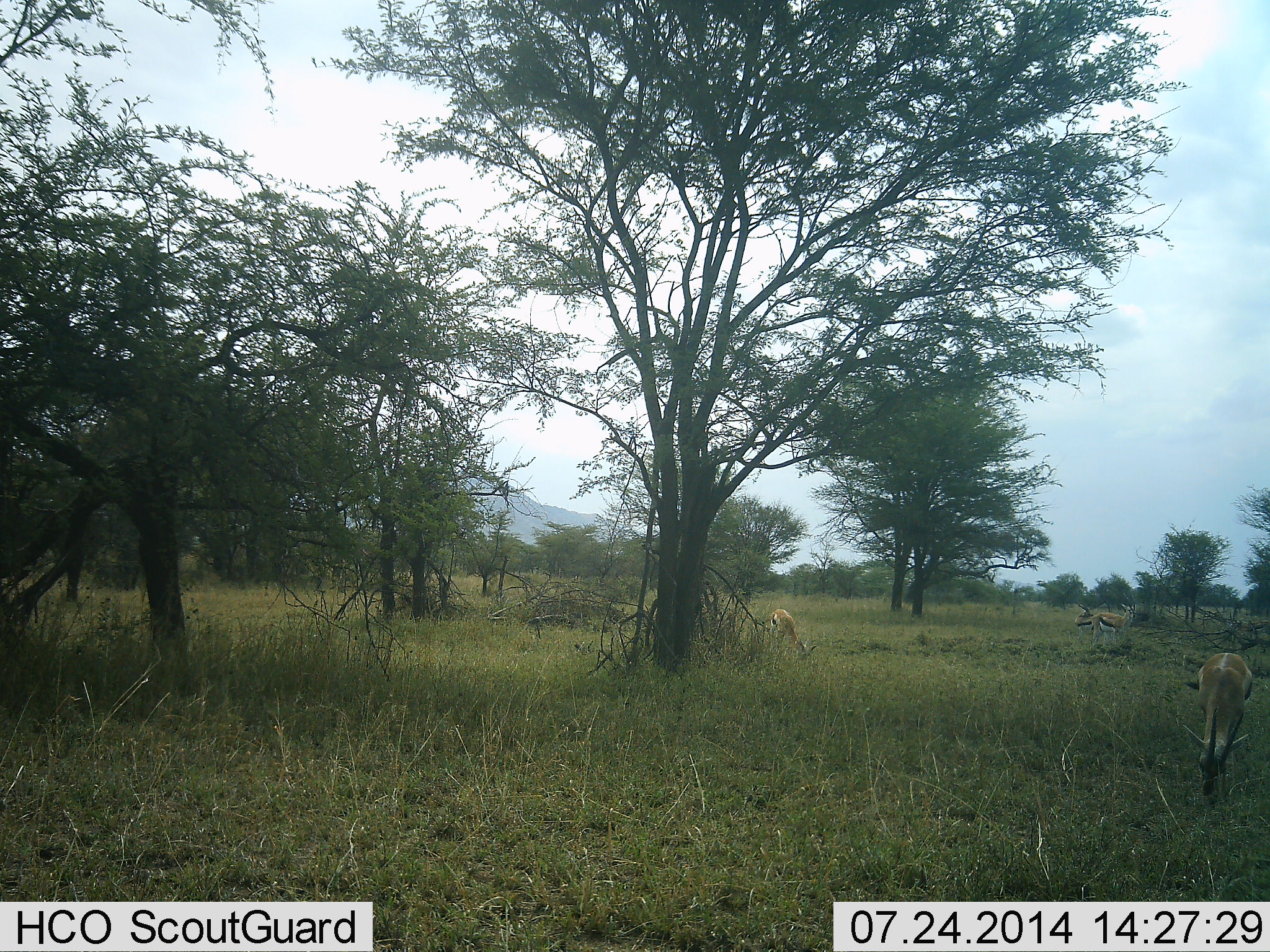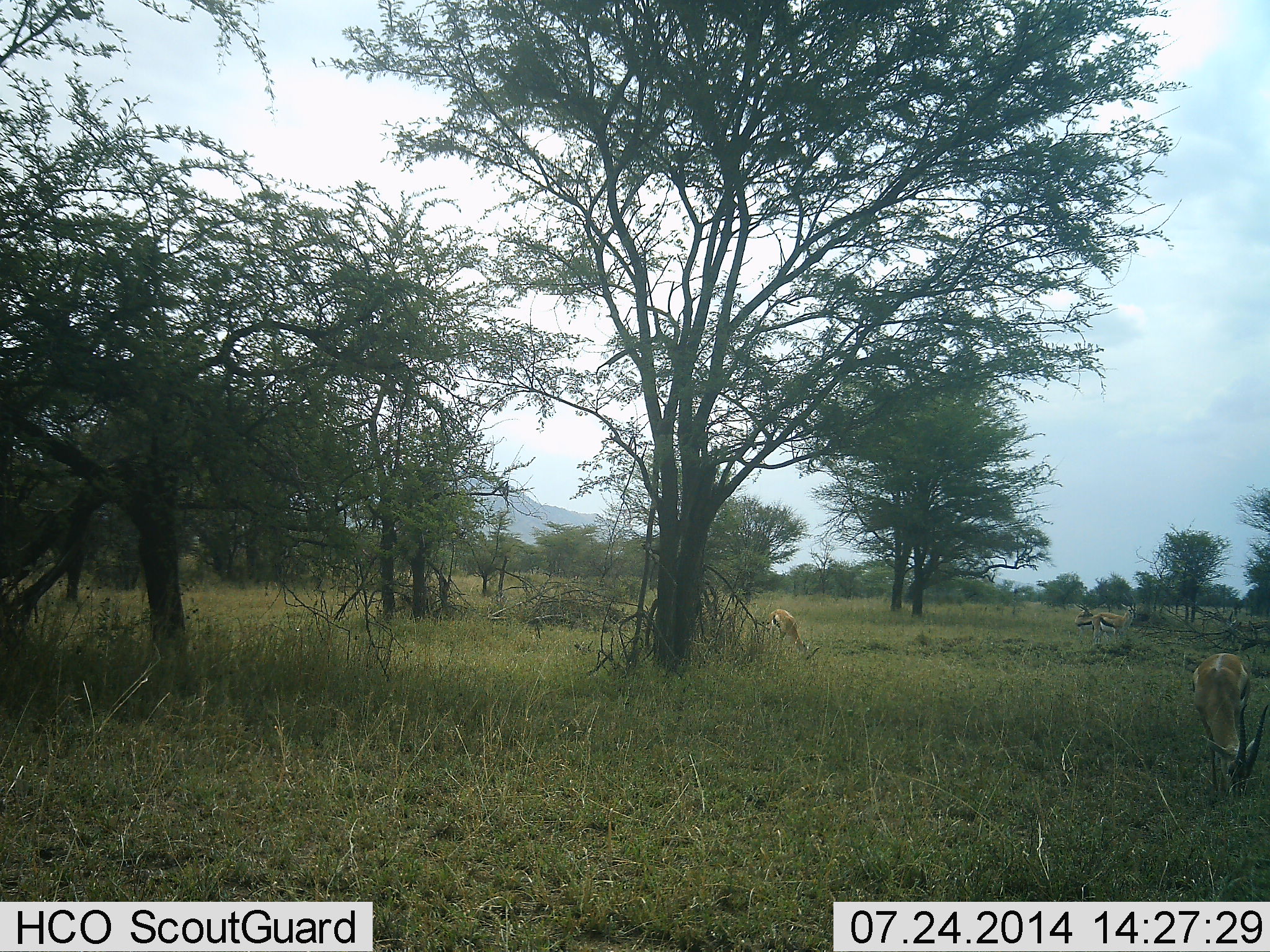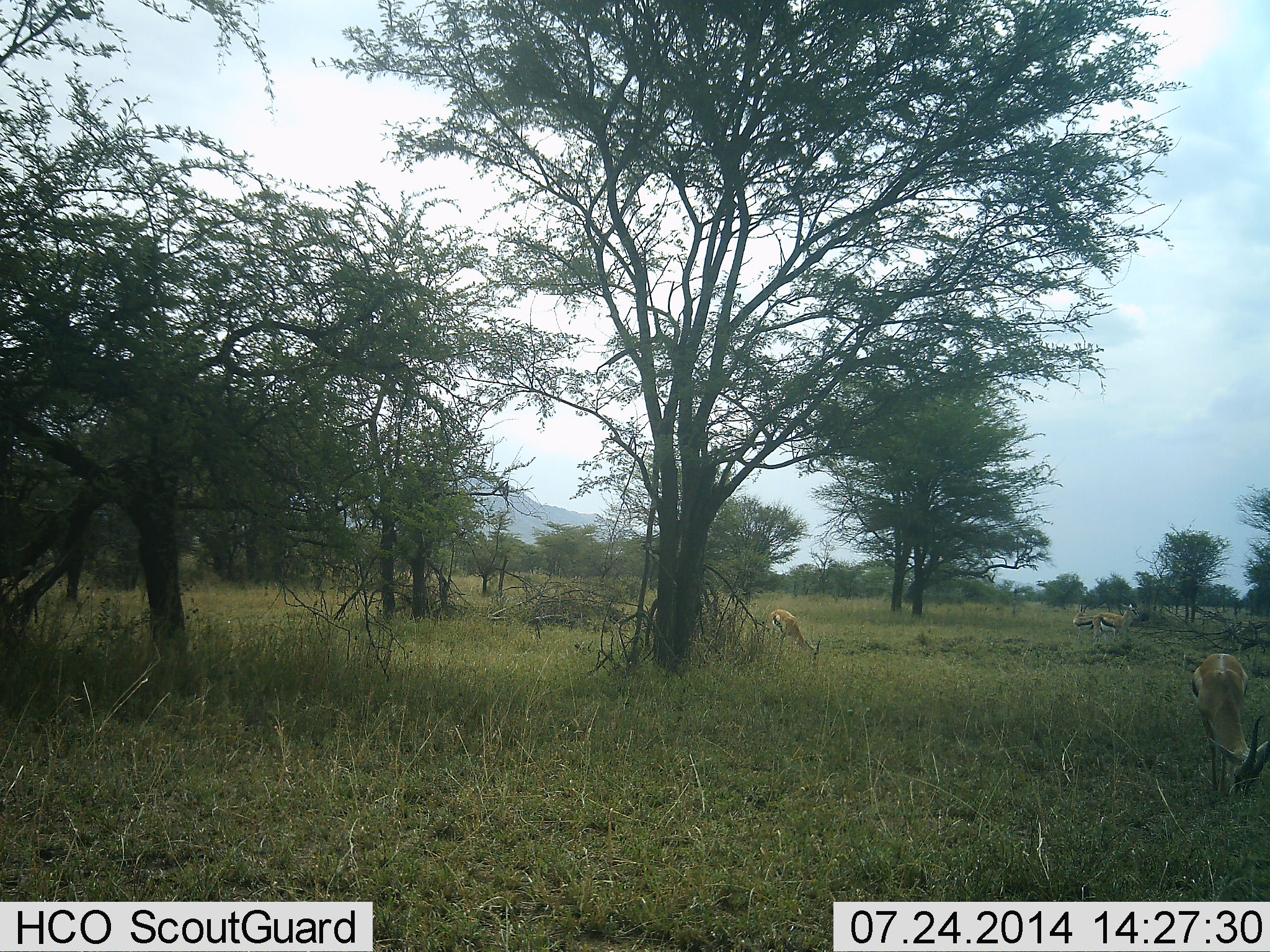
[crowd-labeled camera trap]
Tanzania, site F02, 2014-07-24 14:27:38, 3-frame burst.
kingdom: Animalia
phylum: Chordata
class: Mammalia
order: Artiodactyla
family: Bovidae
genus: Eudorcas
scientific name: Eudorcas thomsonii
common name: thomson's gazelle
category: gazellethomsons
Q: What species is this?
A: Gazellethomsons (thomson's gazelle) (Eudorcas thomsonii).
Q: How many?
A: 4.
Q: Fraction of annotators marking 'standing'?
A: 0%.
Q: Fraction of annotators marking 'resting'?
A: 0%.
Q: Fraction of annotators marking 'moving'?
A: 10%.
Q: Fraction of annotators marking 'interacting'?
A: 0%.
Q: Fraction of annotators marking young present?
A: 0%.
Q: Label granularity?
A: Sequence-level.